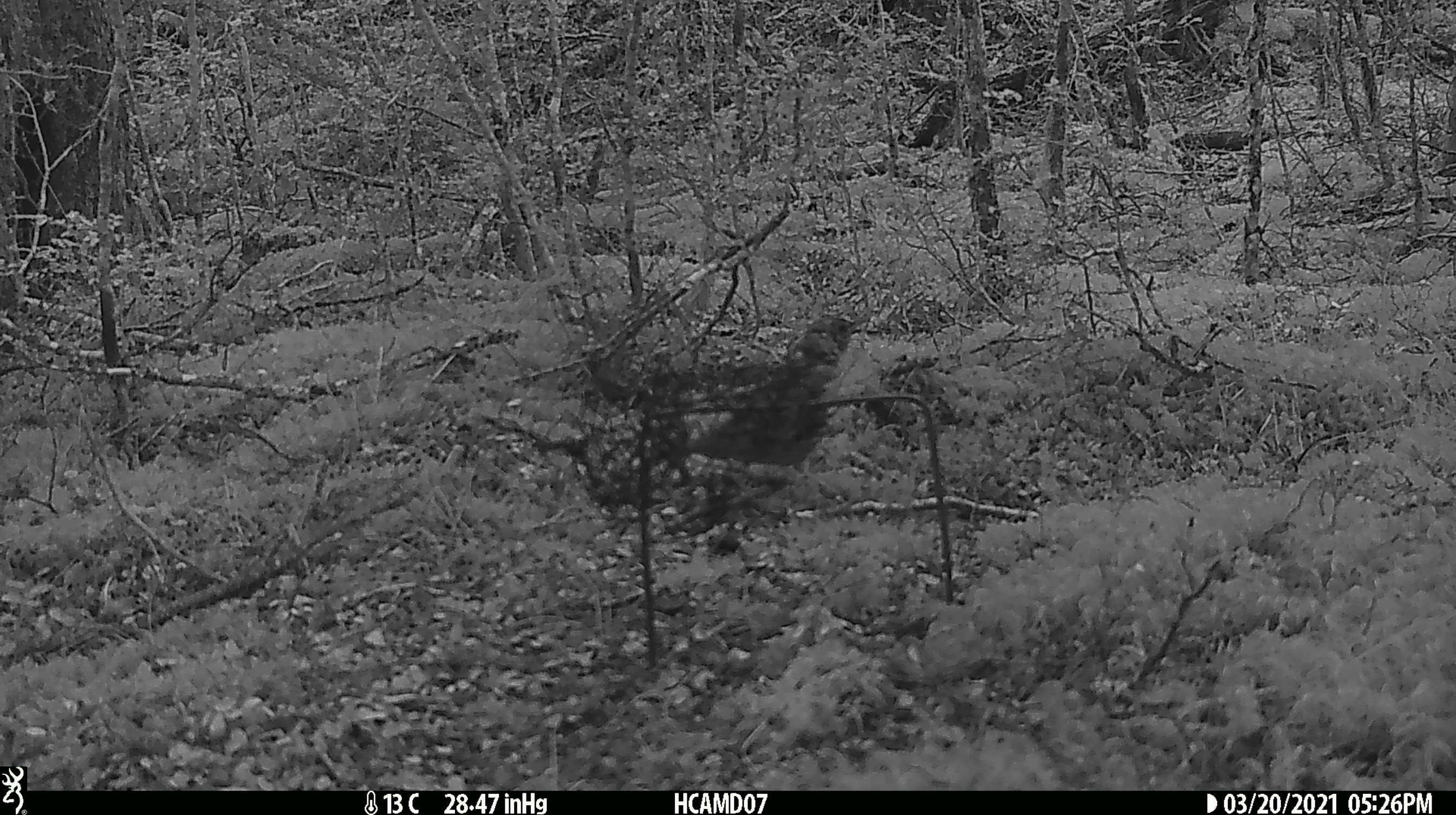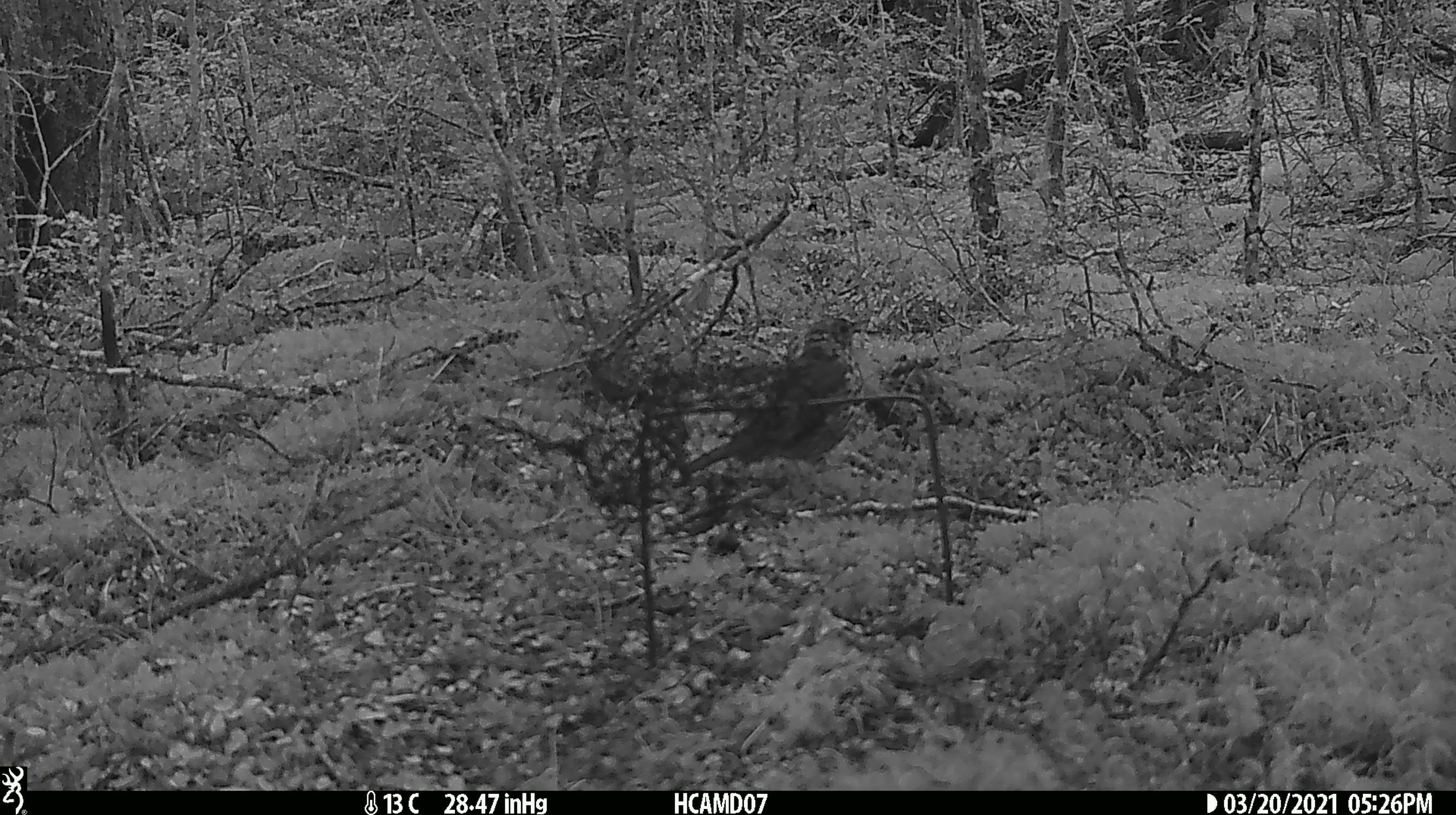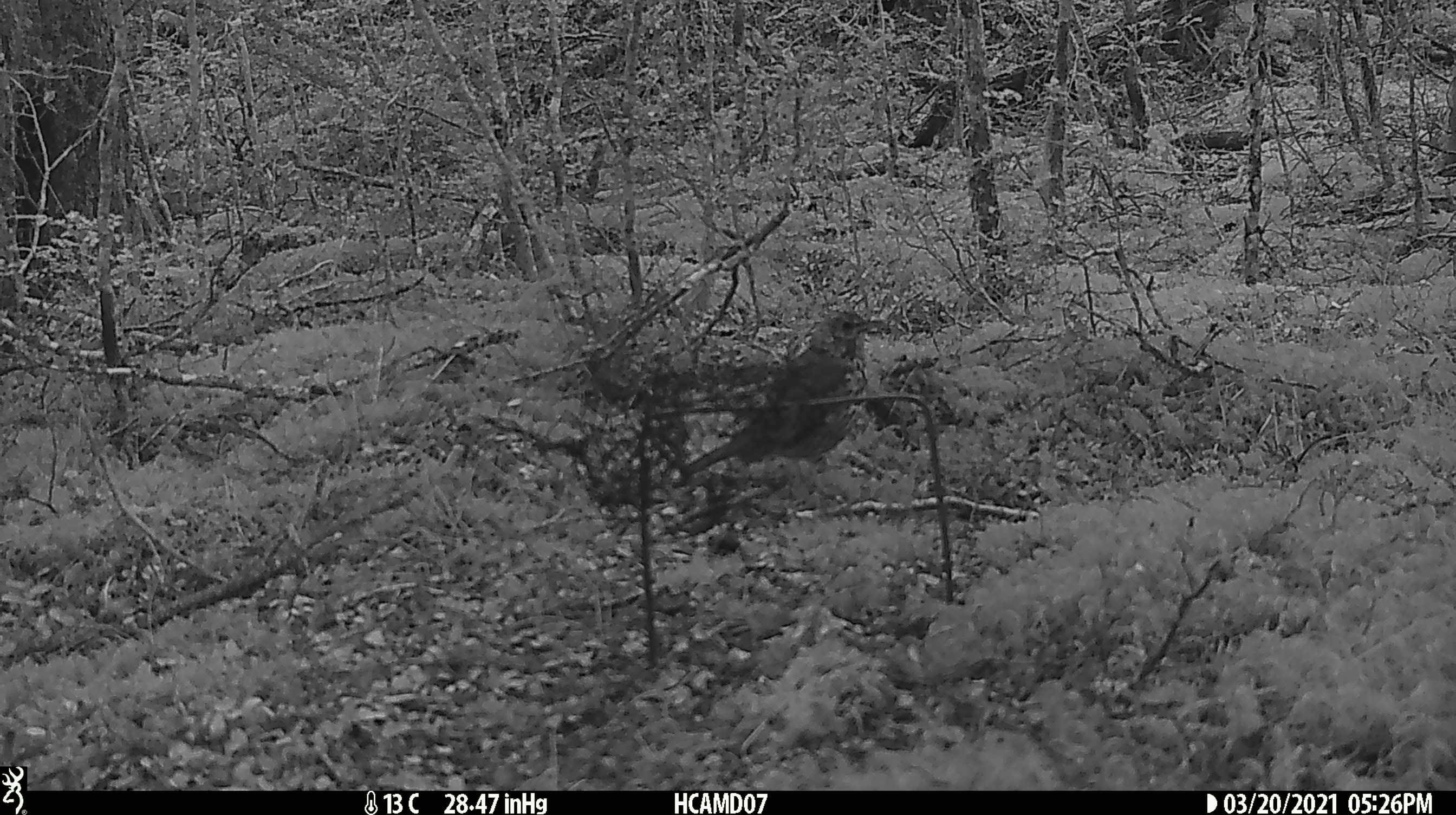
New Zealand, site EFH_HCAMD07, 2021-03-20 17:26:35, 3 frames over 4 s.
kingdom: Animalia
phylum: Chordata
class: Aves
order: Passeriformes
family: Turdidae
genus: Turdus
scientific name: Turdus philomelos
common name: song thrush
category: thrush